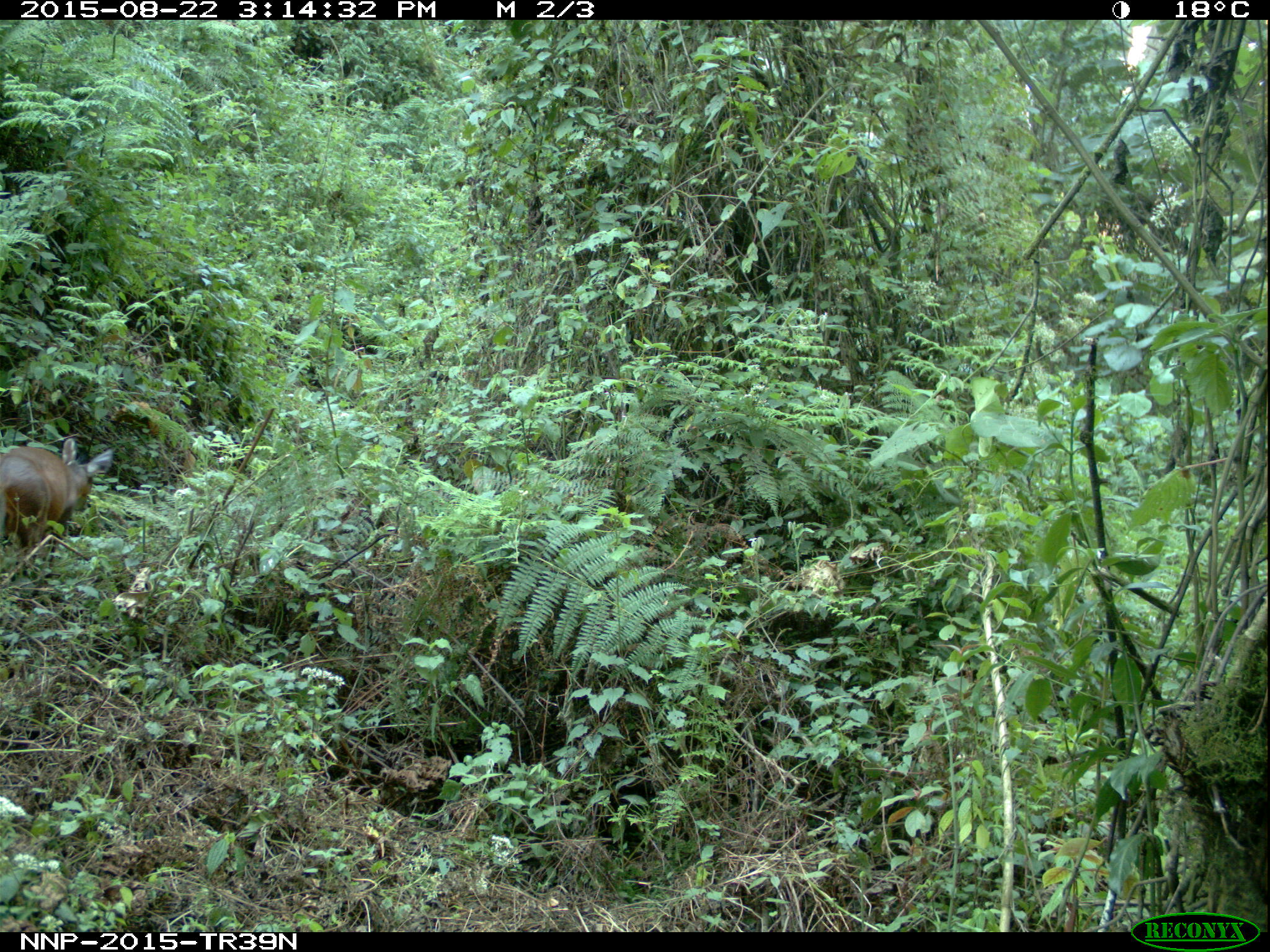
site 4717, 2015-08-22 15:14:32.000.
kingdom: Animalia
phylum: Chordata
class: Mammalia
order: Artiodactyla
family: Bovidae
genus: Cephalophus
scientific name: Cephalophus nigrifrons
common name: black-fronted duiker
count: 1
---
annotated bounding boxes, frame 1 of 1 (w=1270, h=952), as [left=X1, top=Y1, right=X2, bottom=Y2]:
cephalophus nigrifrons: [left=0, top=436, right=115, bottom=572]